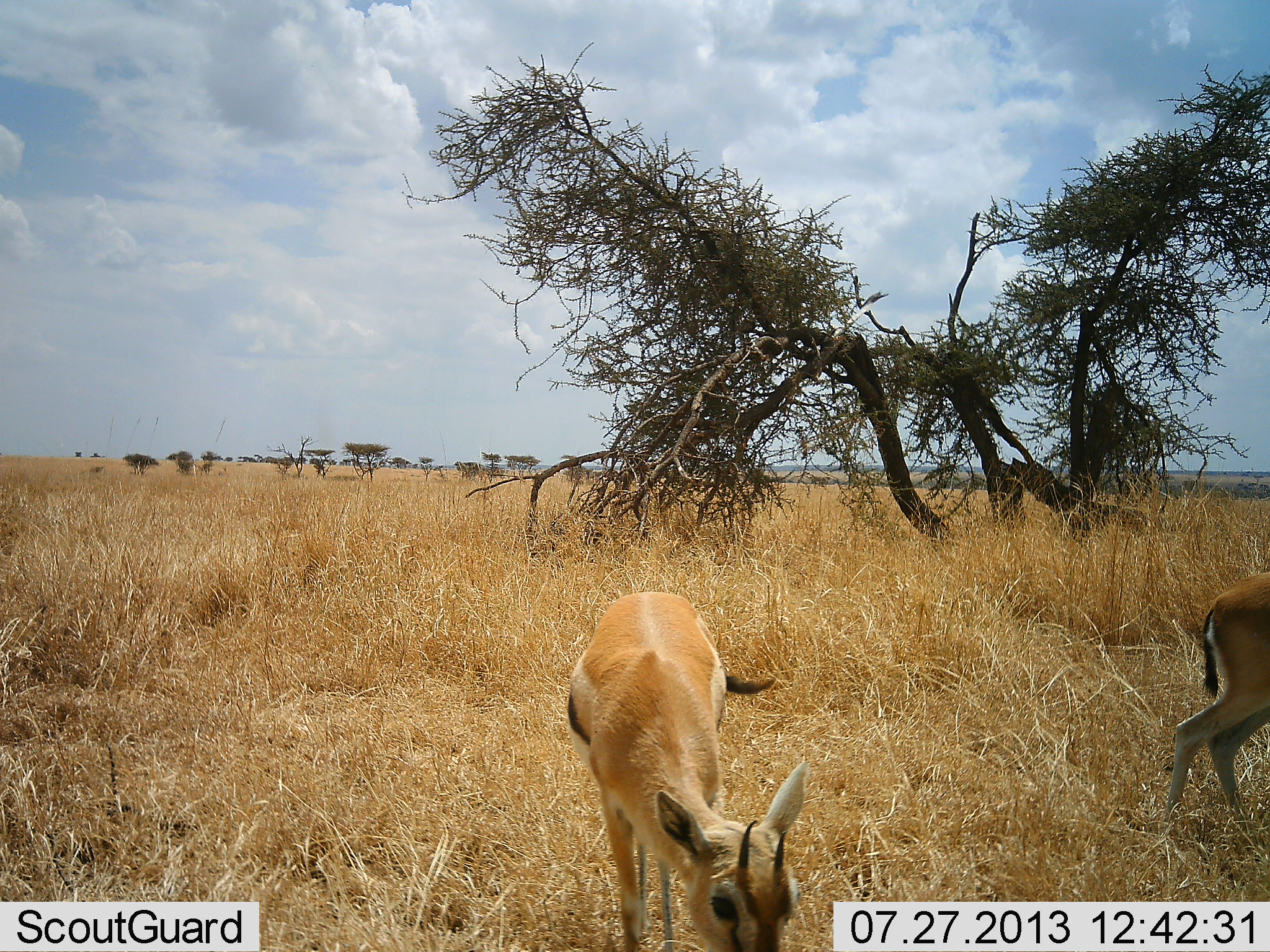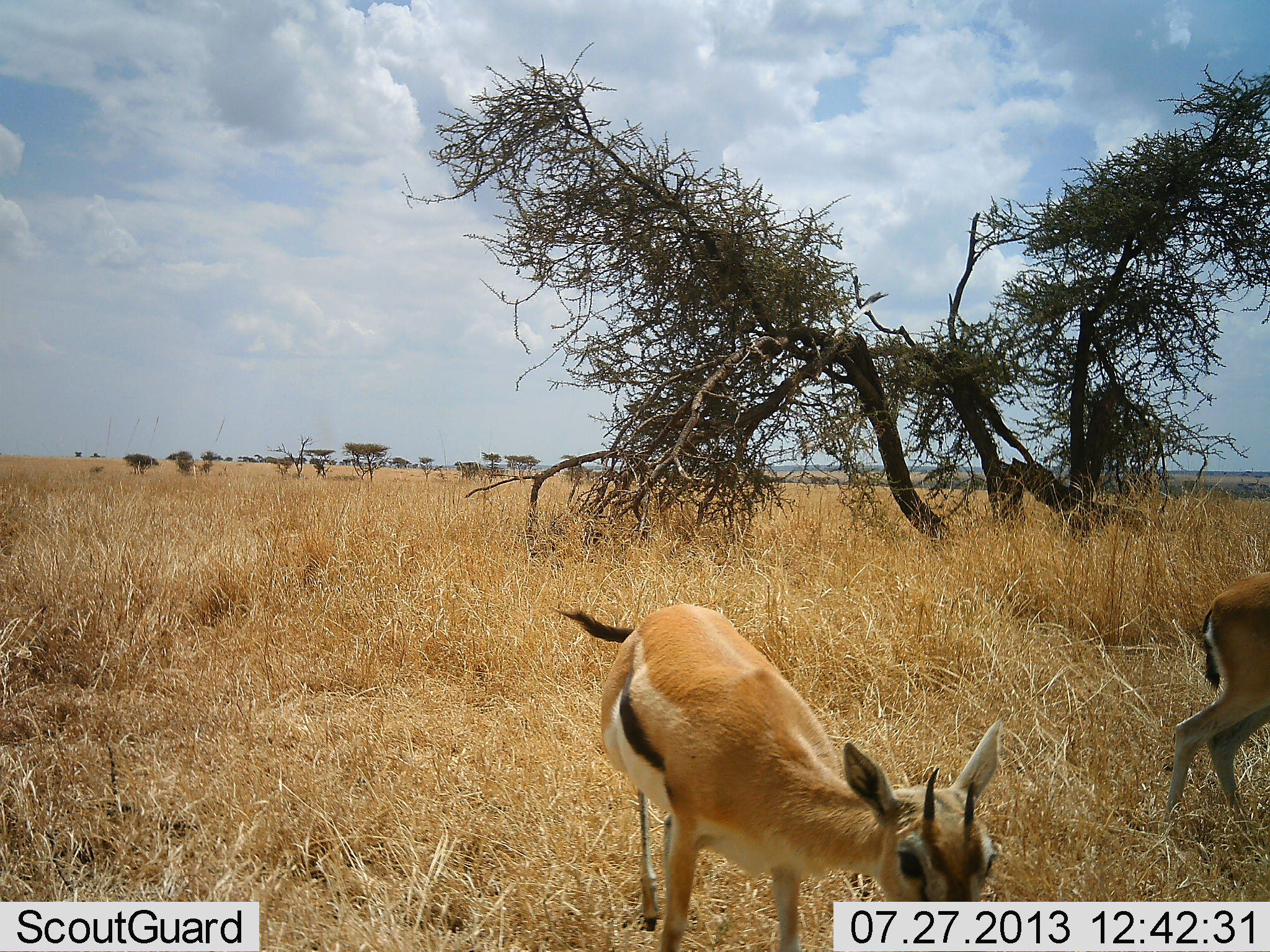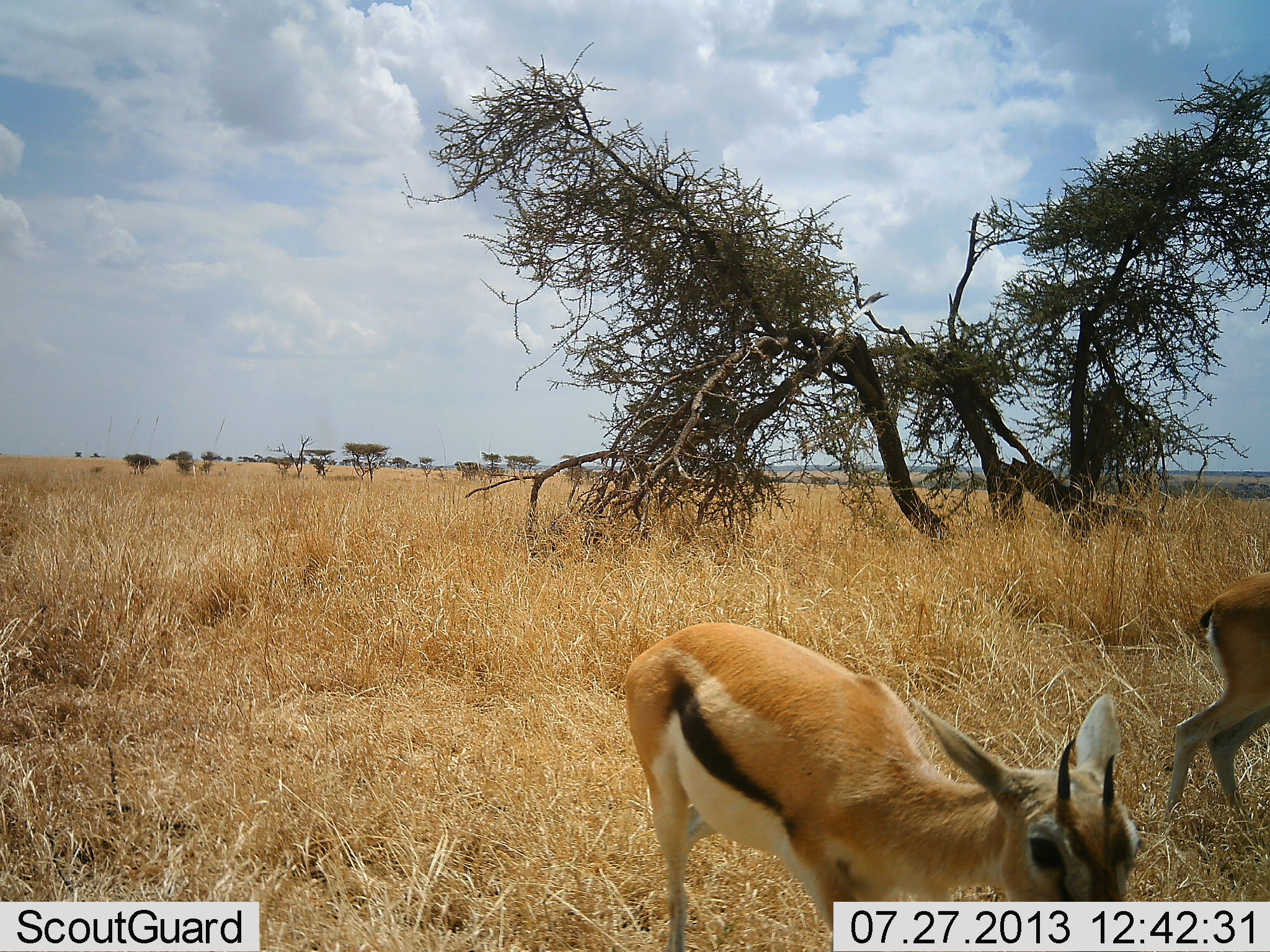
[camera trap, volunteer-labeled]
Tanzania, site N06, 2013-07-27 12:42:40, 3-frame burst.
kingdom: Animalia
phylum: Chordata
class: Mammalia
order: Artiodactyla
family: Bovidae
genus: Eudorcas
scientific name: Eudorcas thomsonii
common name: thomson's gazelle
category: gazellethomsons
Gazellethomsons (thomson's gazelle) (Eudorcas thomsonii), count 2. Behavior (volunteer vote fractions): standing 67%, resting 0%, moving 56%, interacting 0%. Young present (vote fraction): 0%. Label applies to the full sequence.